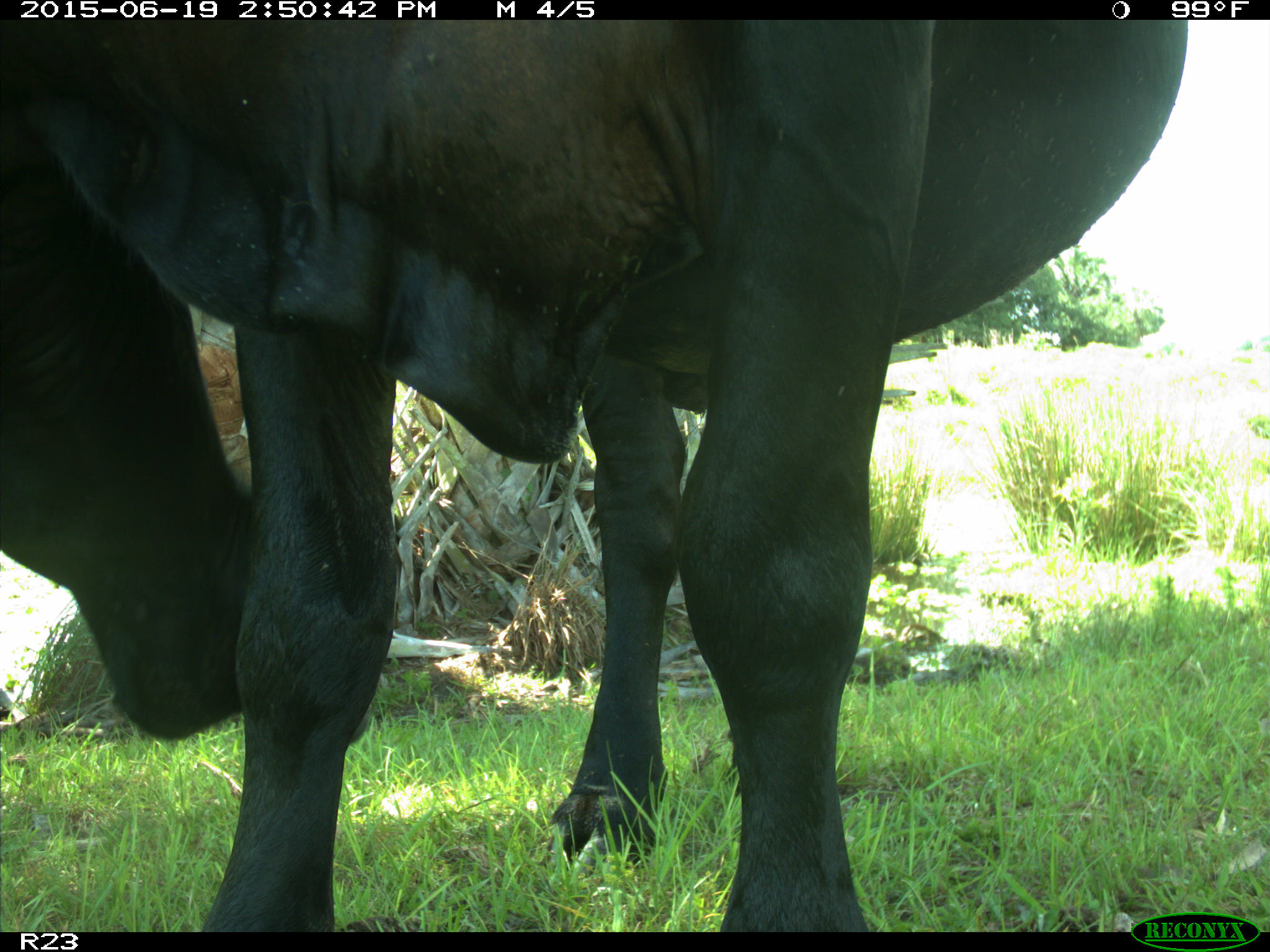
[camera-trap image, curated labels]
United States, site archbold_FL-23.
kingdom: Animalia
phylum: Chordata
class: Mammalia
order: Artiodactyla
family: Bovidae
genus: Bos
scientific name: Bos taurus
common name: domestic cow